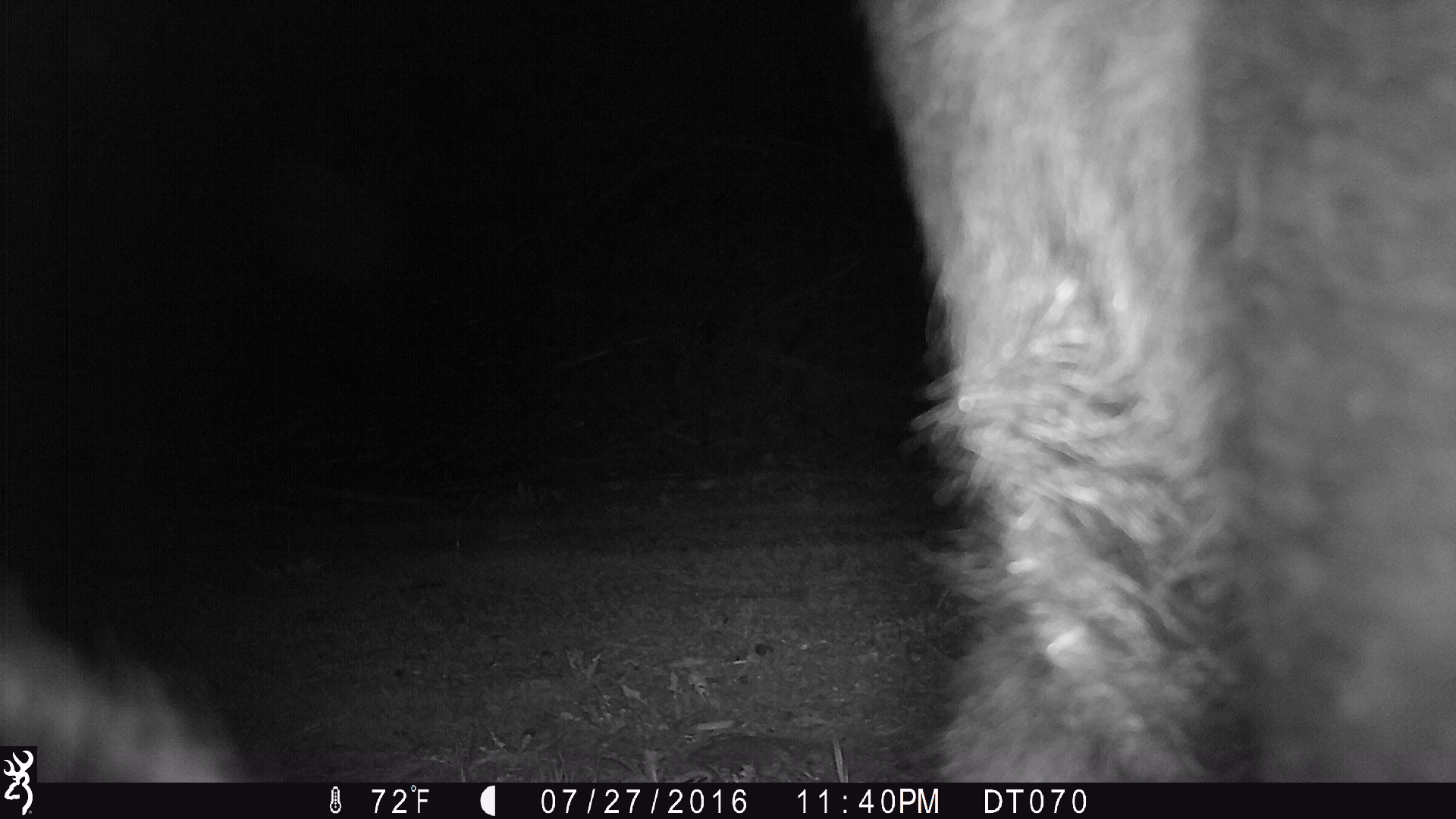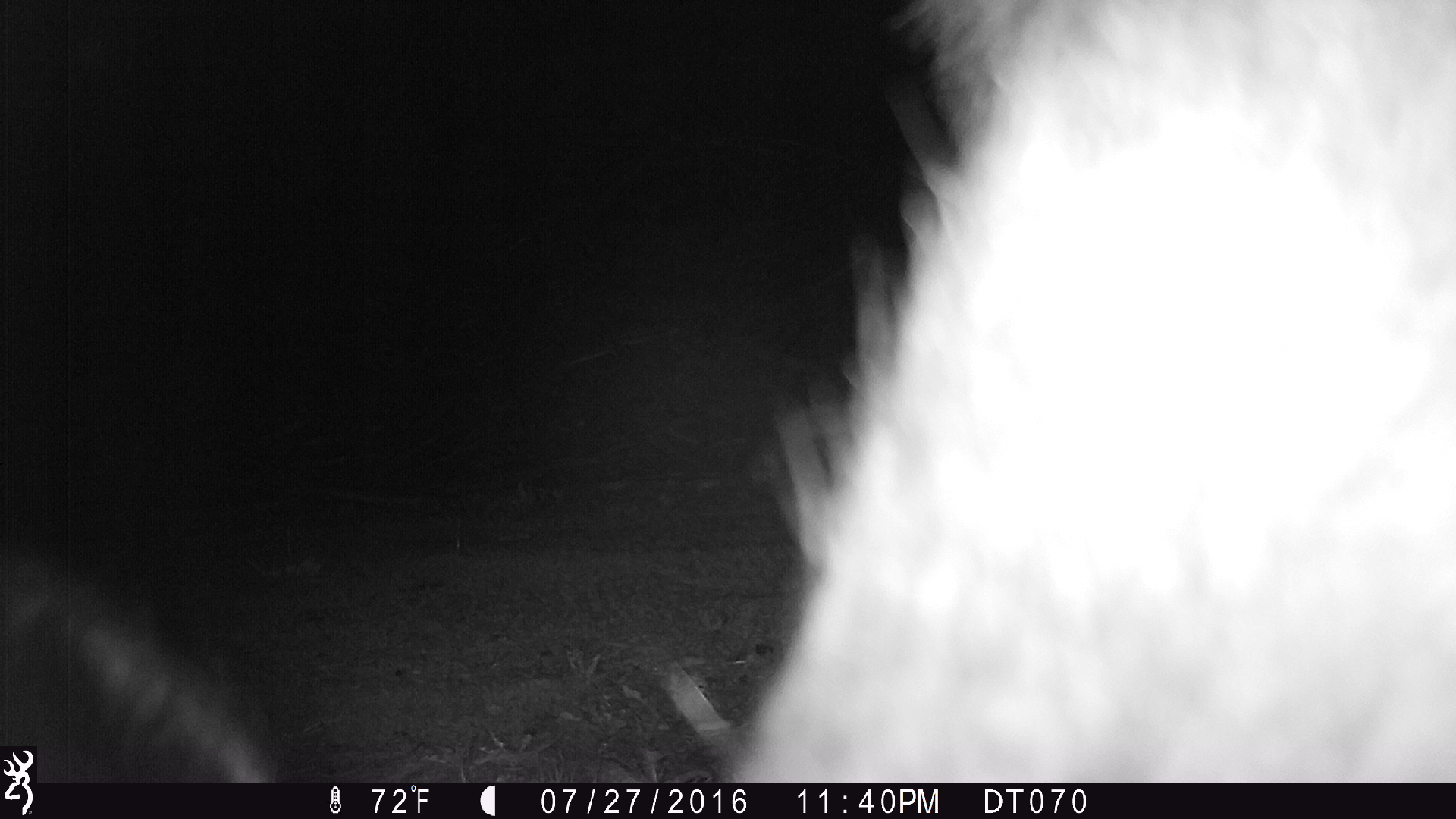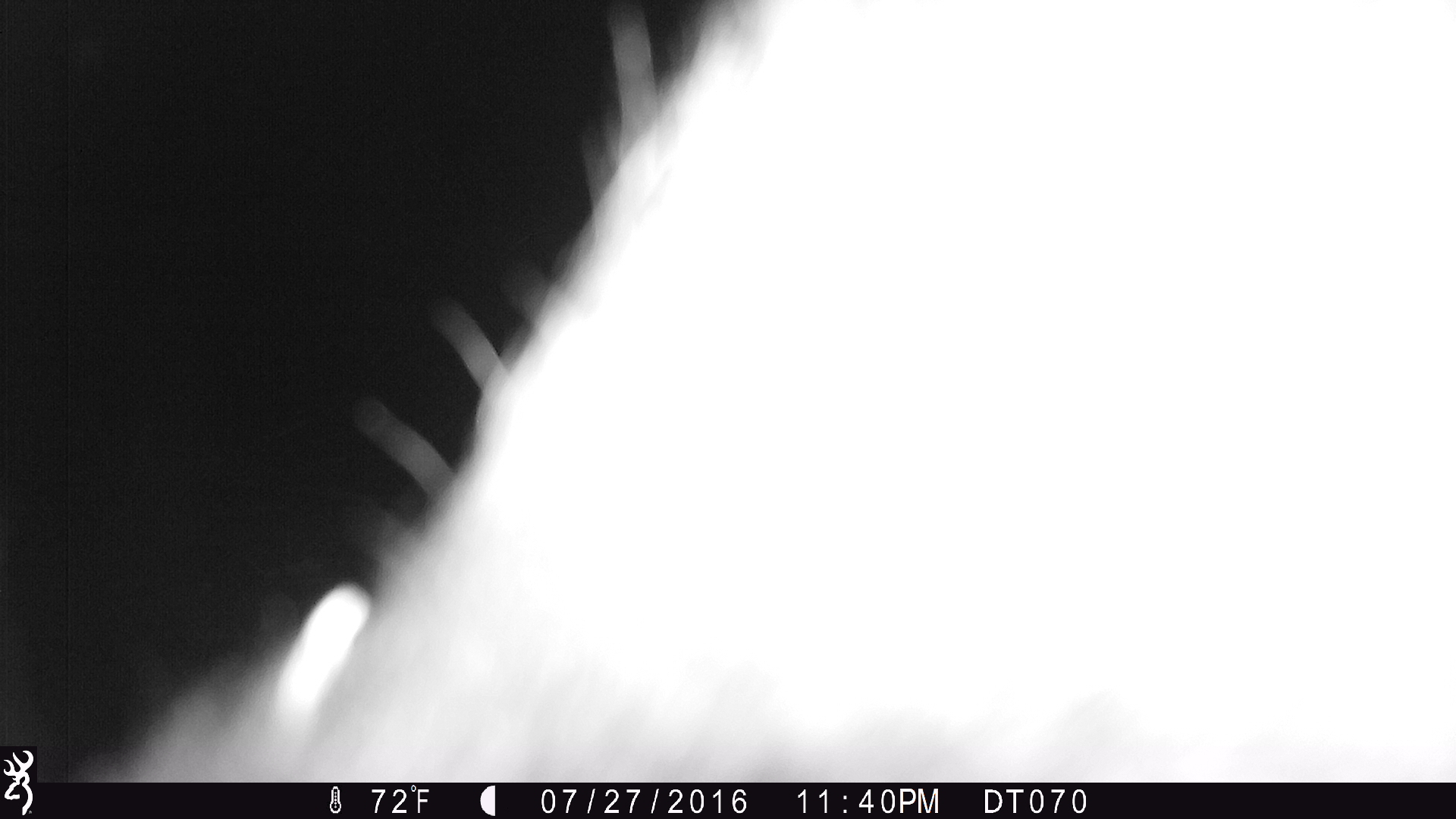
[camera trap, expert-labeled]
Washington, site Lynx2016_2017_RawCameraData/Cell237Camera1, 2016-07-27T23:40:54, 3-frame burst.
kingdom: Animalia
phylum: Chordata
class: Mammalia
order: Artiodactyla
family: Bovidae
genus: Bos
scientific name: Bos taurus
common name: domestic cattle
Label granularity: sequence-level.